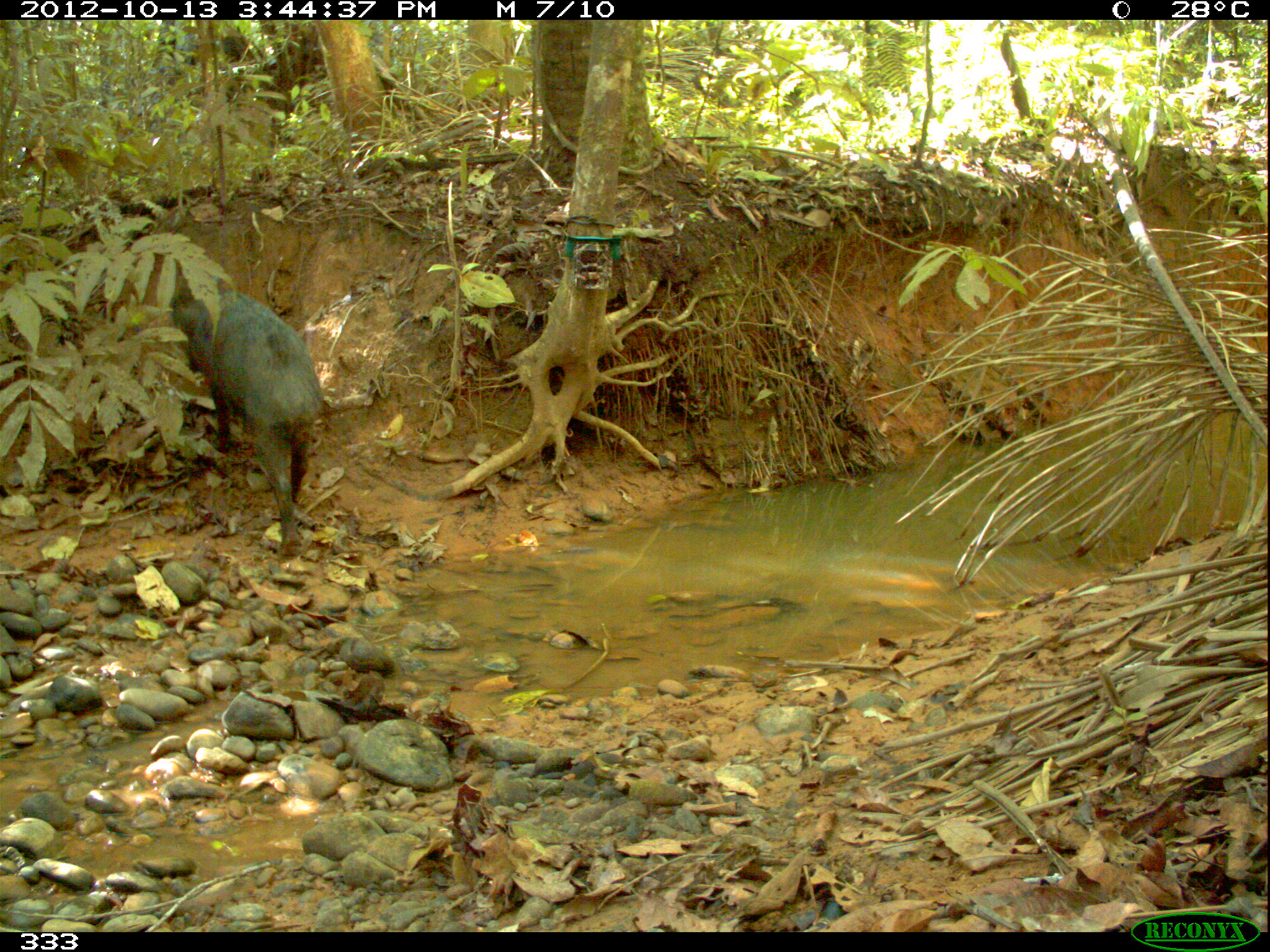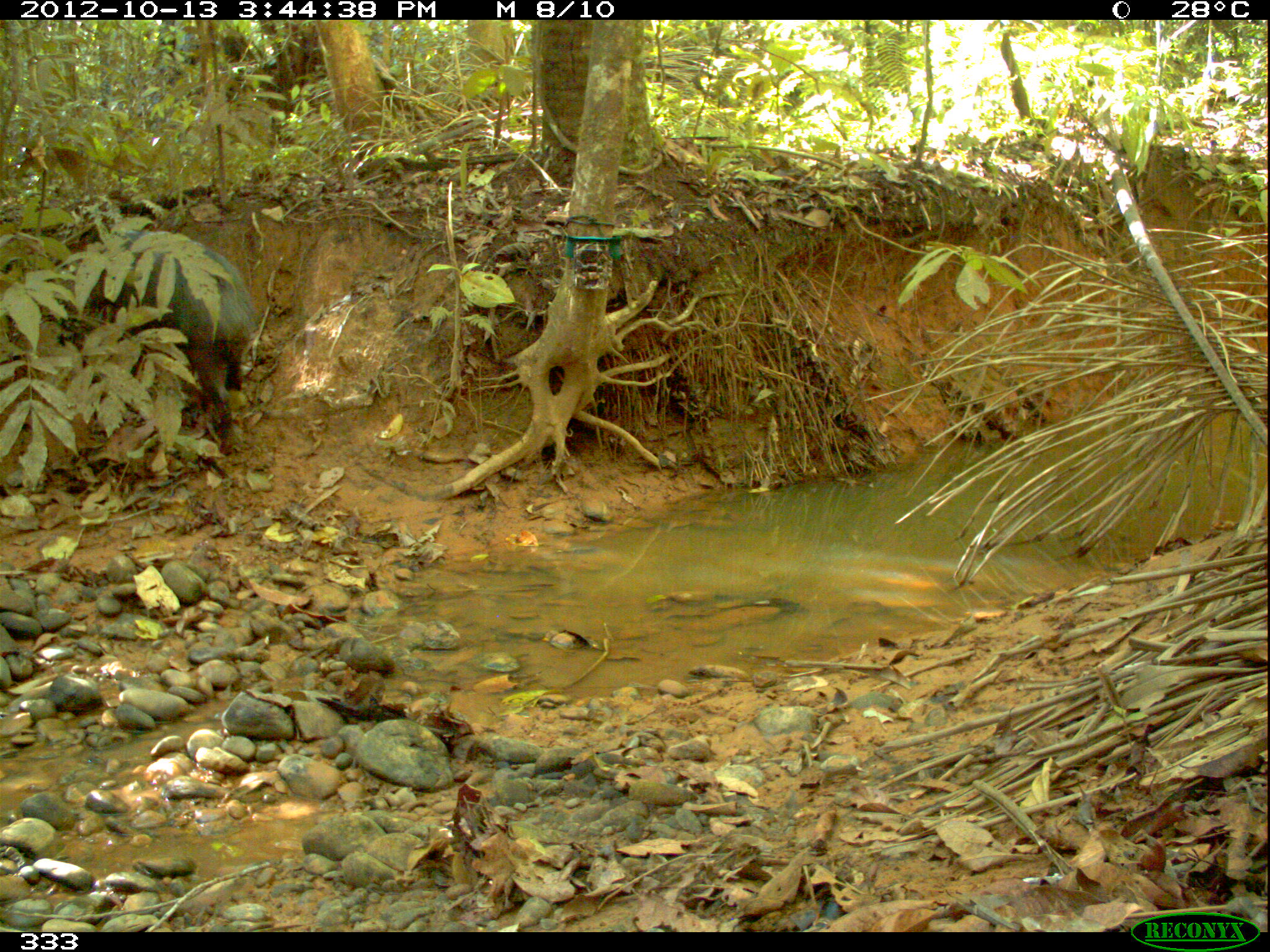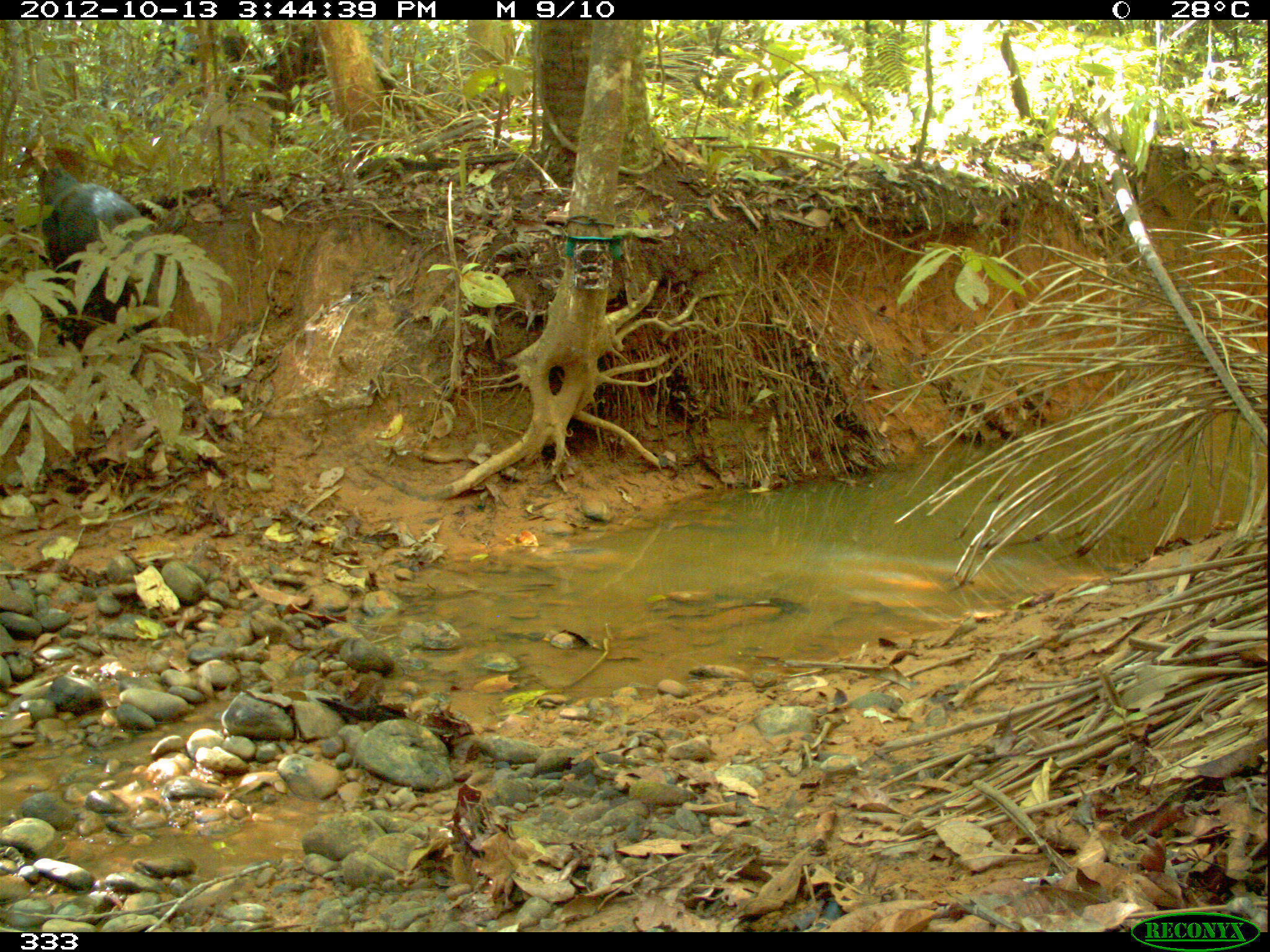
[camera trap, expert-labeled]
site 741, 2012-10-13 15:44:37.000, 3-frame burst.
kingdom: Animalia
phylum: Chordata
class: Mammalia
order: Artiodactyla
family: Tayassuidae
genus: Tayassu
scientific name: Tayassu pecari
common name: white-lipped peccary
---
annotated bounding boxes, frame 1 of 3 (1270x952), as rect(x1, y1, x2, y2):
tayassu pecari: rect(167, 269, 324, 554)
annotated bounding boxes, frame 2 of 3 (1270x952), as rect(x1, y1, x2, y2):
tayassu pecari: rect(59, 225, 257, 456)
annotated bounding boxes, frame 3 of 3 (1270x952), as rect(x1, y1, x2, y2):
tayassu pecari: rect(34, 165, 163, 369)